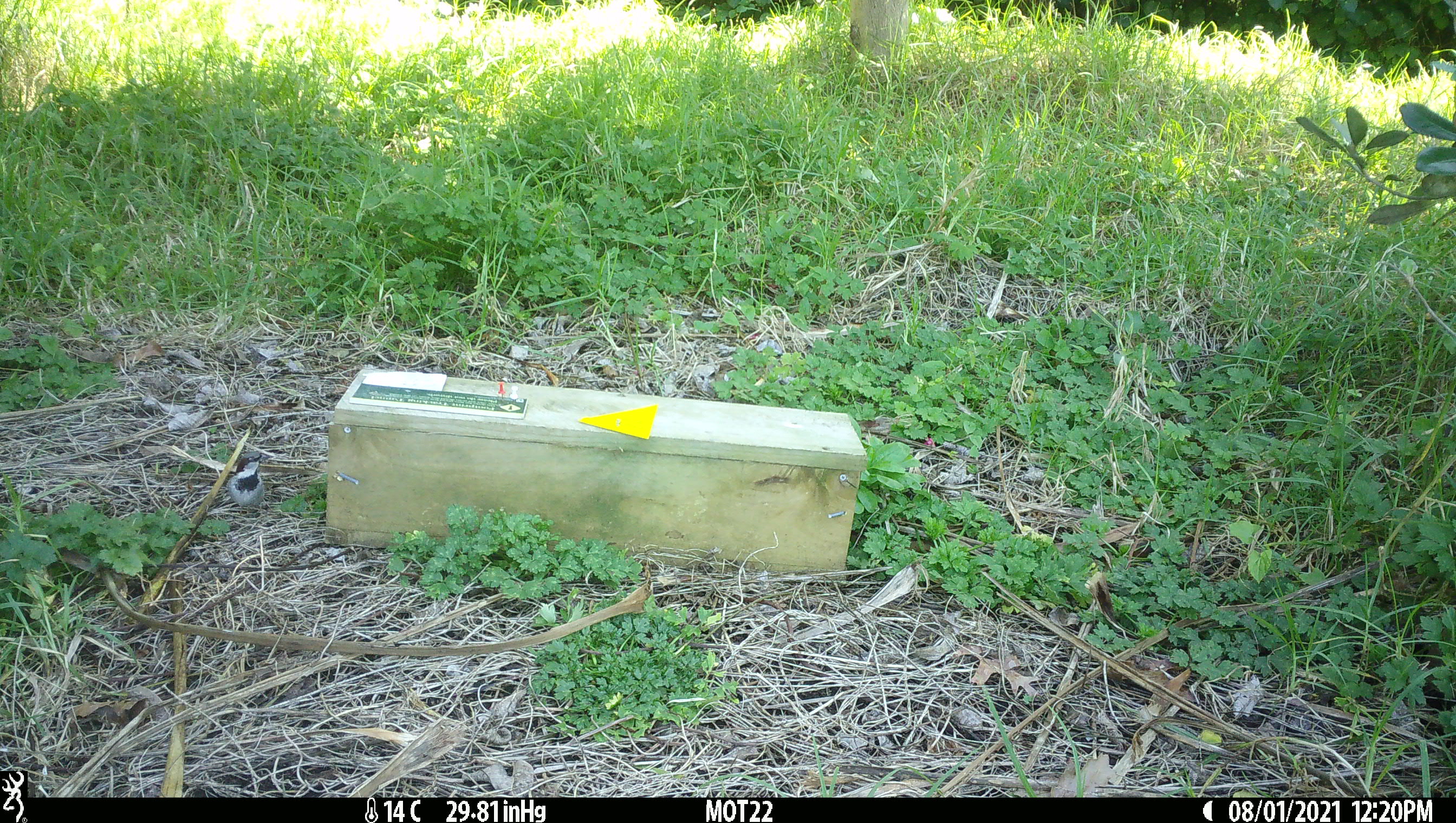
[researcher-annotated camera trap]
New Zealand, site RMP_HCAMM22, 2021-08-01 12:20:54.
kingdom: Animalia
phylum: Chordata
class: Aves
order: Passeriformes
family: Passeridae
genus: Passer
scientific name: Passer domesticus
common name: house sparrow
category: sparrow